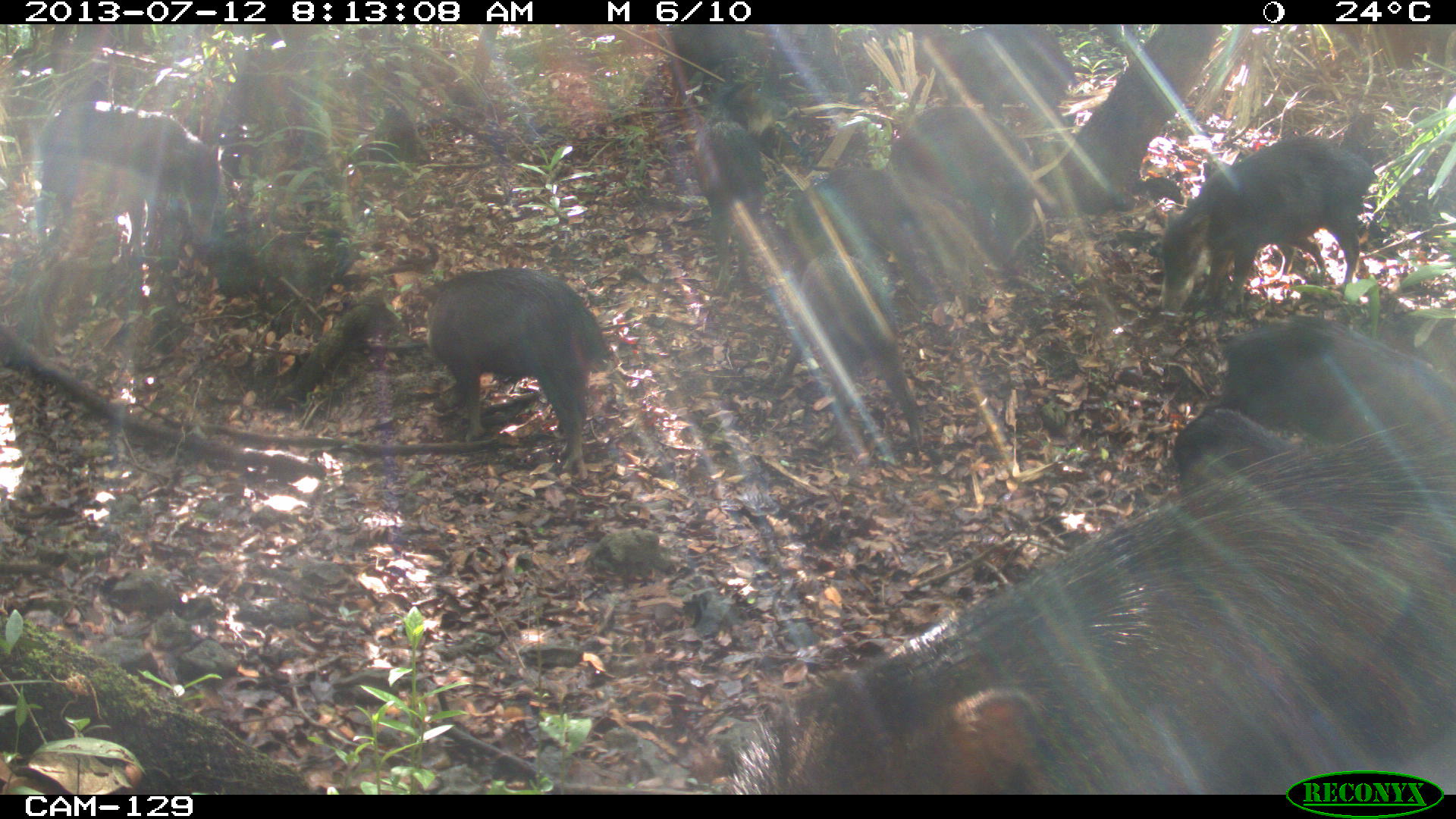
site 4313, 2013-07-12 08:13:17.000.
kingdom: Animalia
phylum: Chordata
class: Mammalia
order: Artiodactyla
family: Tayassuidae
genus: Tayassu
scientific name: Tayassu pecari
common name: white-lipped peccary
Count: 20.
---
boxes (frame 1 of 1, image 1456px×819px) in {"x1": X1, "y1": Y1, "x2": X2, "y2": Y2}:
tayassu pecari: {"x1": 728, "y1": 421, "x2": 1455, "y2": 795}; {"x1": 422, "y1": 267, "x2": 613, "y2": 481}; {"x1": 1158, "y1": 131, "x2": 1378, "y2": 315}; {"x1": 770, "y1": 249, "x2": 926, "y2": 453}; {"x1": 1211, "y1": 319, "x2": 1456, "y2": 441}; {"x1": 785, "y1": 168, "x2": 977, "y2": 321}; {"x1": 36, "y1": 100, "x2": 223, "y2": 257}; {"x1": 886, "y1": 104, "x2": 1034, "y2": 264}; {"x1": 694, "y1": 102, "x2": 768, "y2": 296}; {"x1": 1171, "y1": 406, "x2": 1300, "y2": 492}; {"x1": 960, "y1": 25, "x2": 1079, "y2": 118}; {"x1": 661, "y1": 21, "x2": 744, "y2": 91}